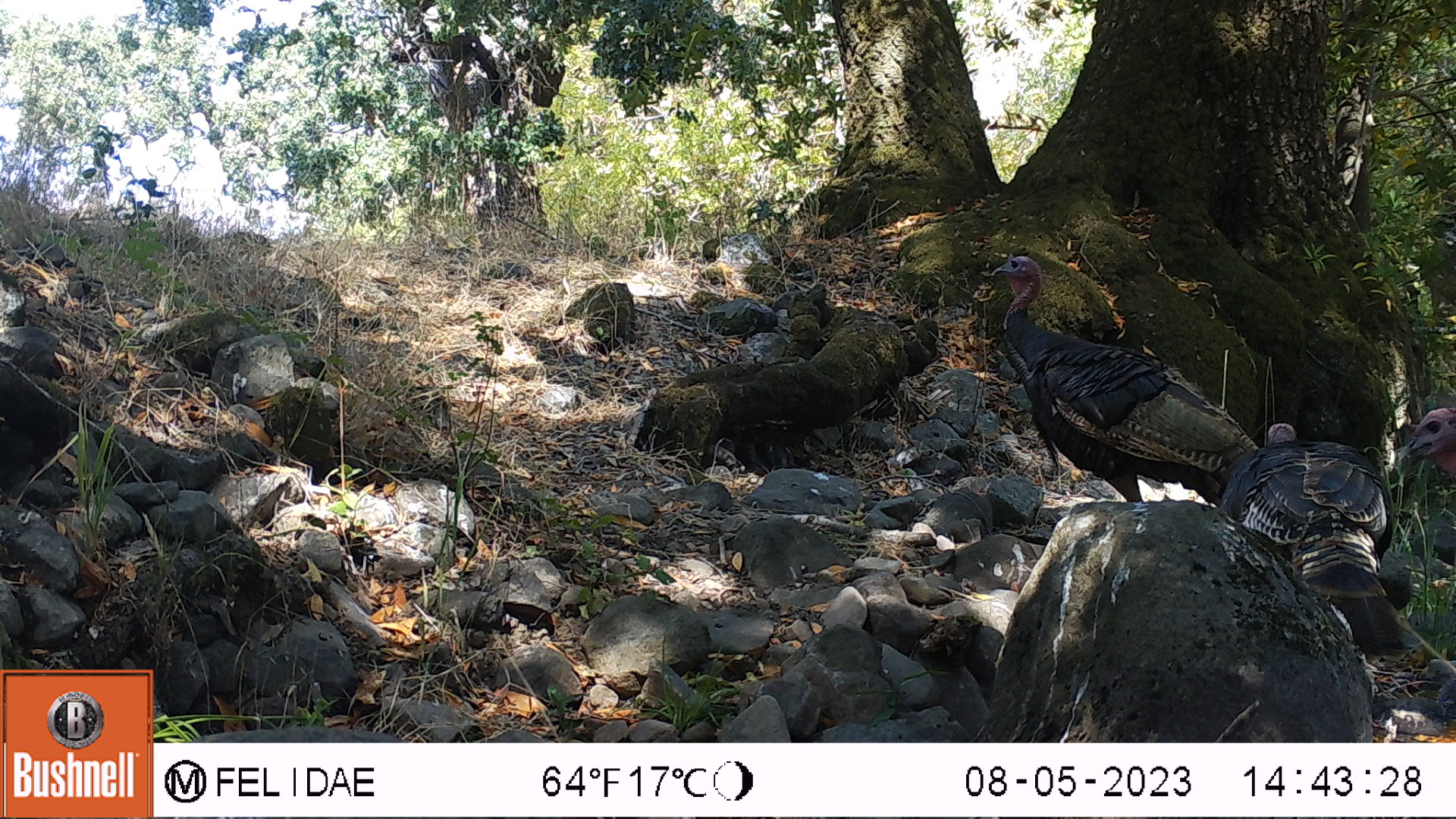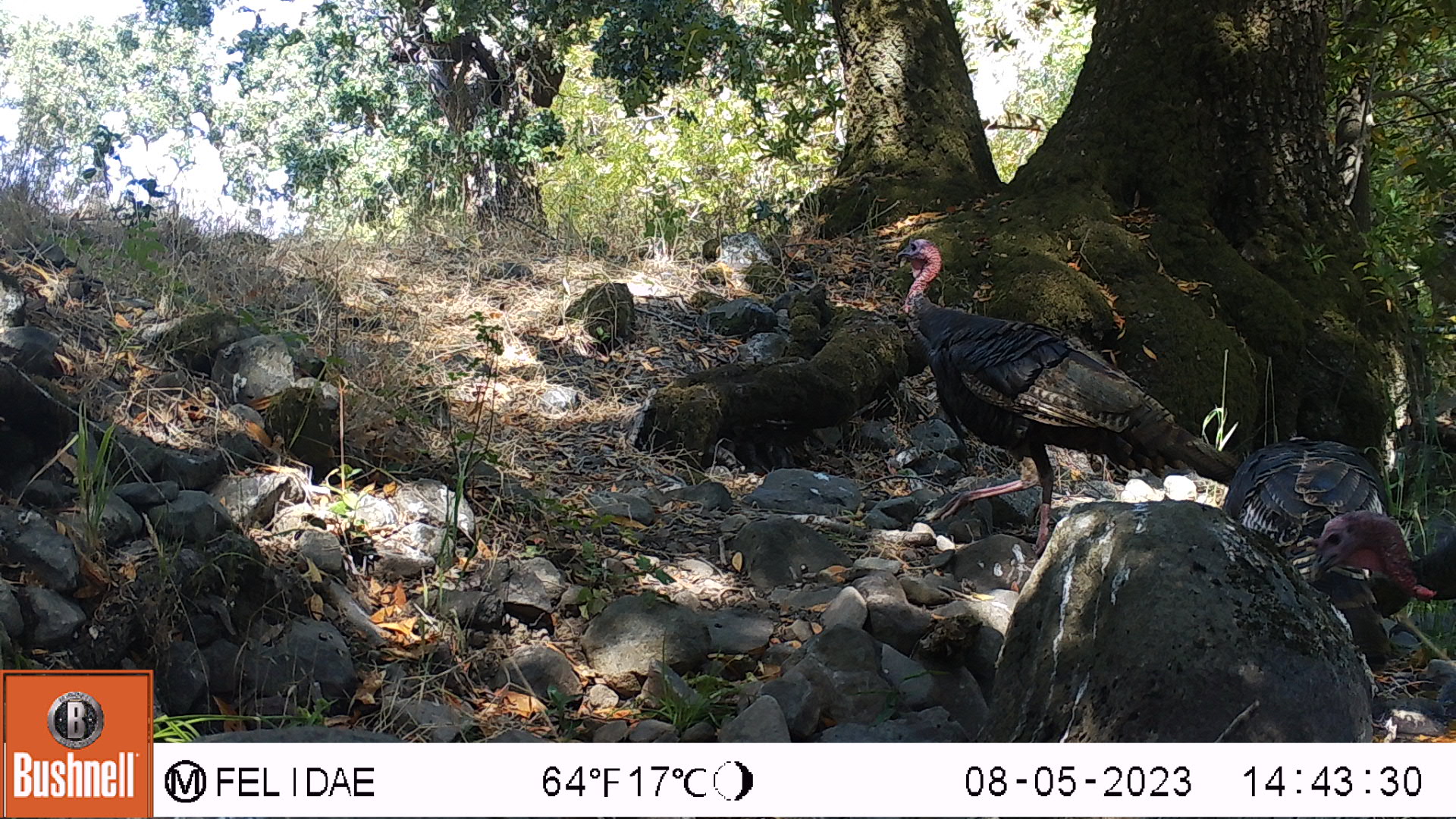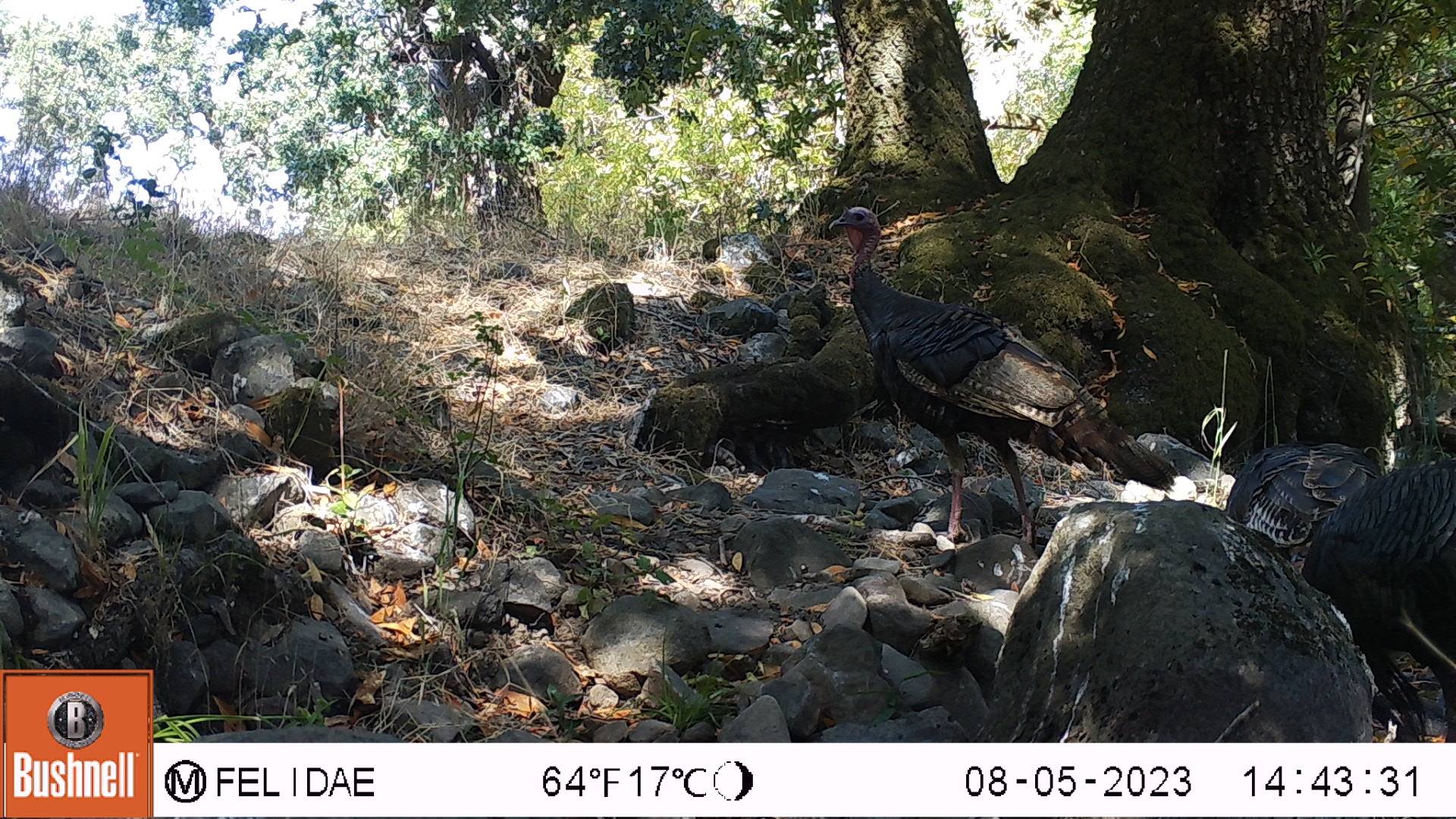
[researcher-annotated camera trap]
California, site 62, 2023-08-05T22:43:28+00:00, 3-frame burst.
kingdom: Animalia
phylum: Chordata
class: Aves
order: Galliformes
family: Phasianidae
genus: Meleagris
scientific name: Meleagris gallopavo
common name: turkey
Turkey (Meleagris gallopavo).